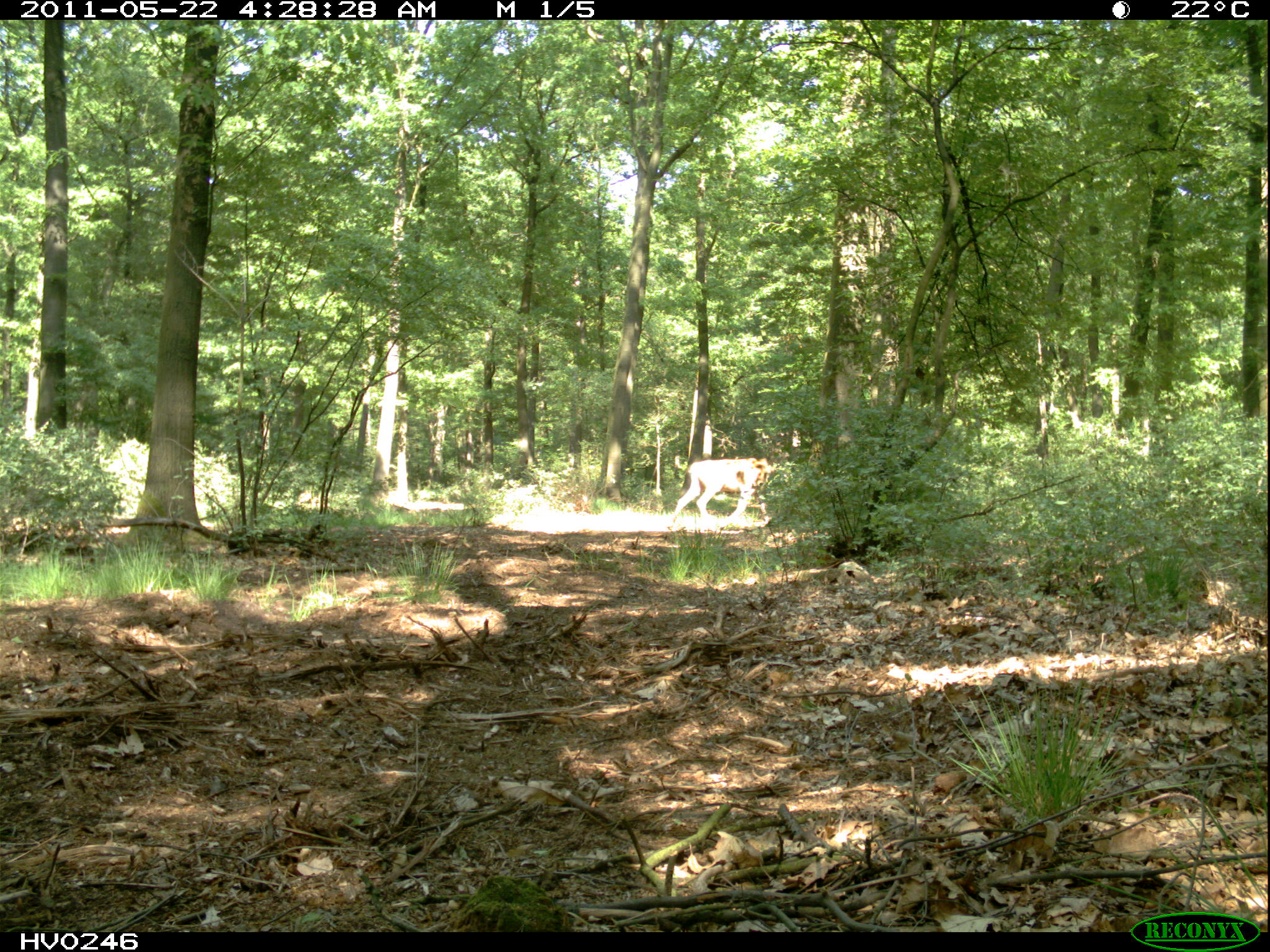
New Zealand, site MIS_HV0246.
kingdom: Animalia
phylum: Chordata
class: Mammalia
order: Artiodactyla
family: Cervidae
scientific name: Cervidae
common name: deer